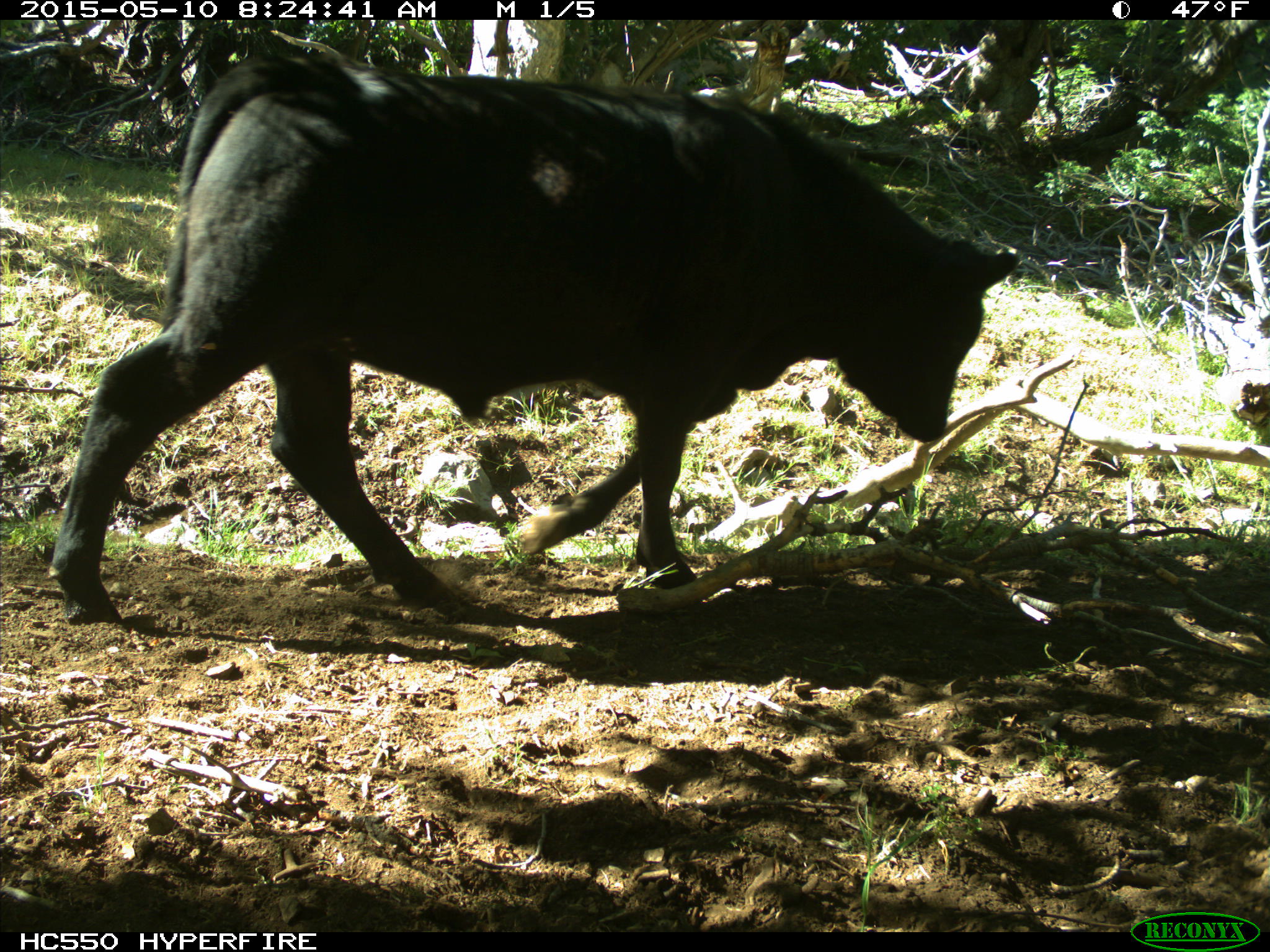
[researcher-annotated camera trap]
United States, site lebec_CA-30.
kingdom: Animalia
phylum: Chordata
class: Mammalia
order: Artiodactyla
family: Bovidae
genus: Bos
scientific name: Bos taurus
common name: domestic cow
Bos taurus (domestic cow).